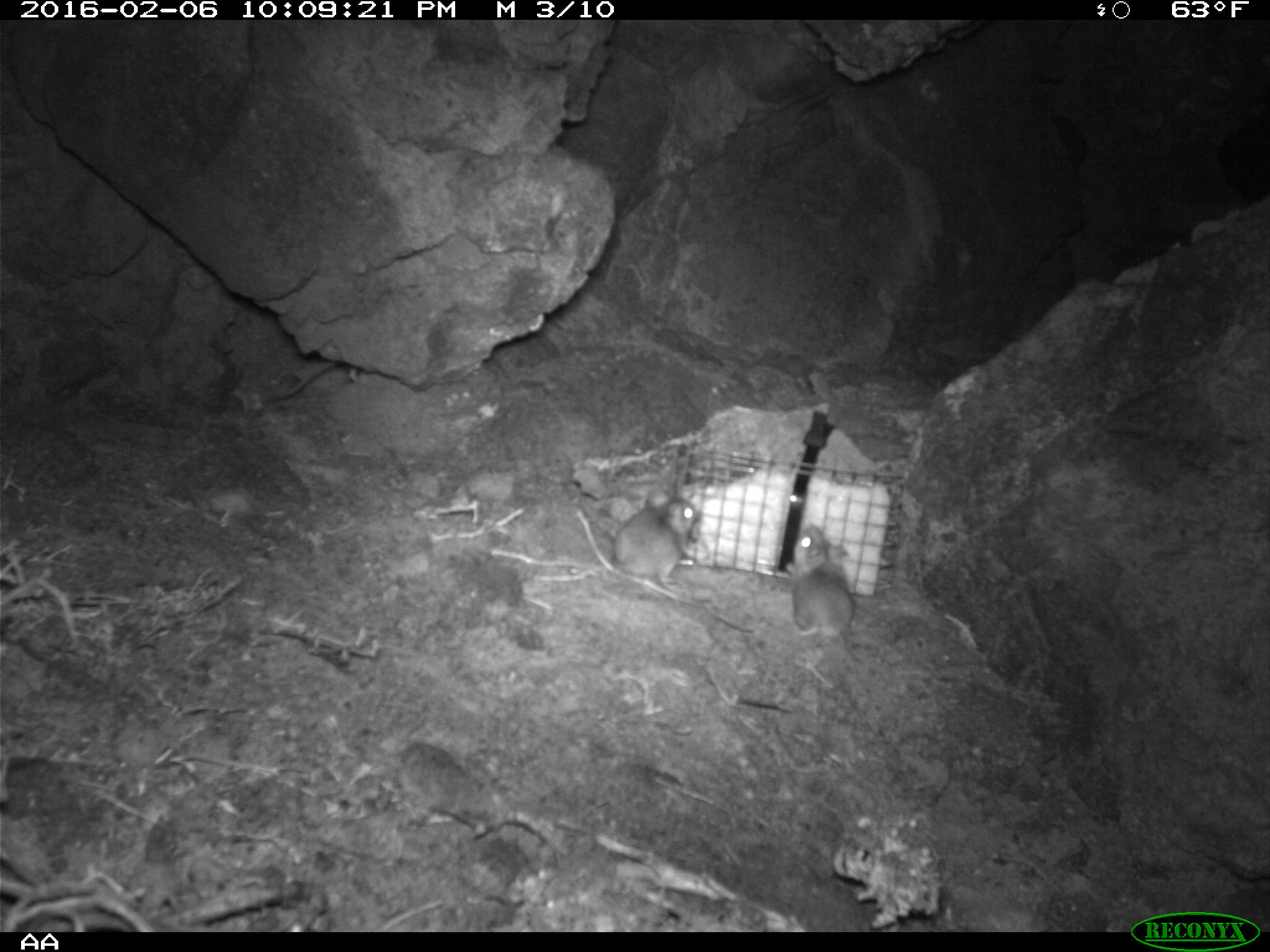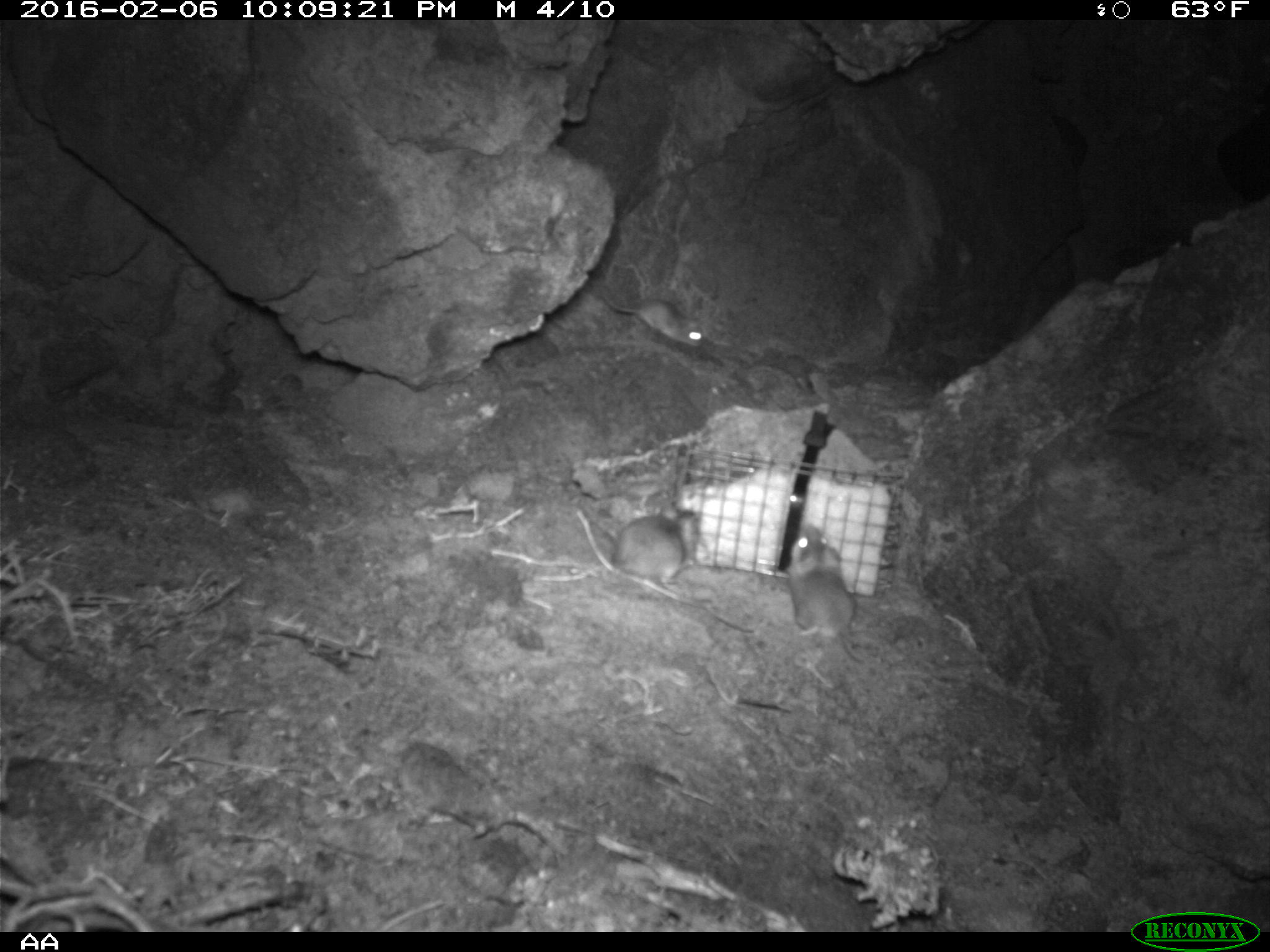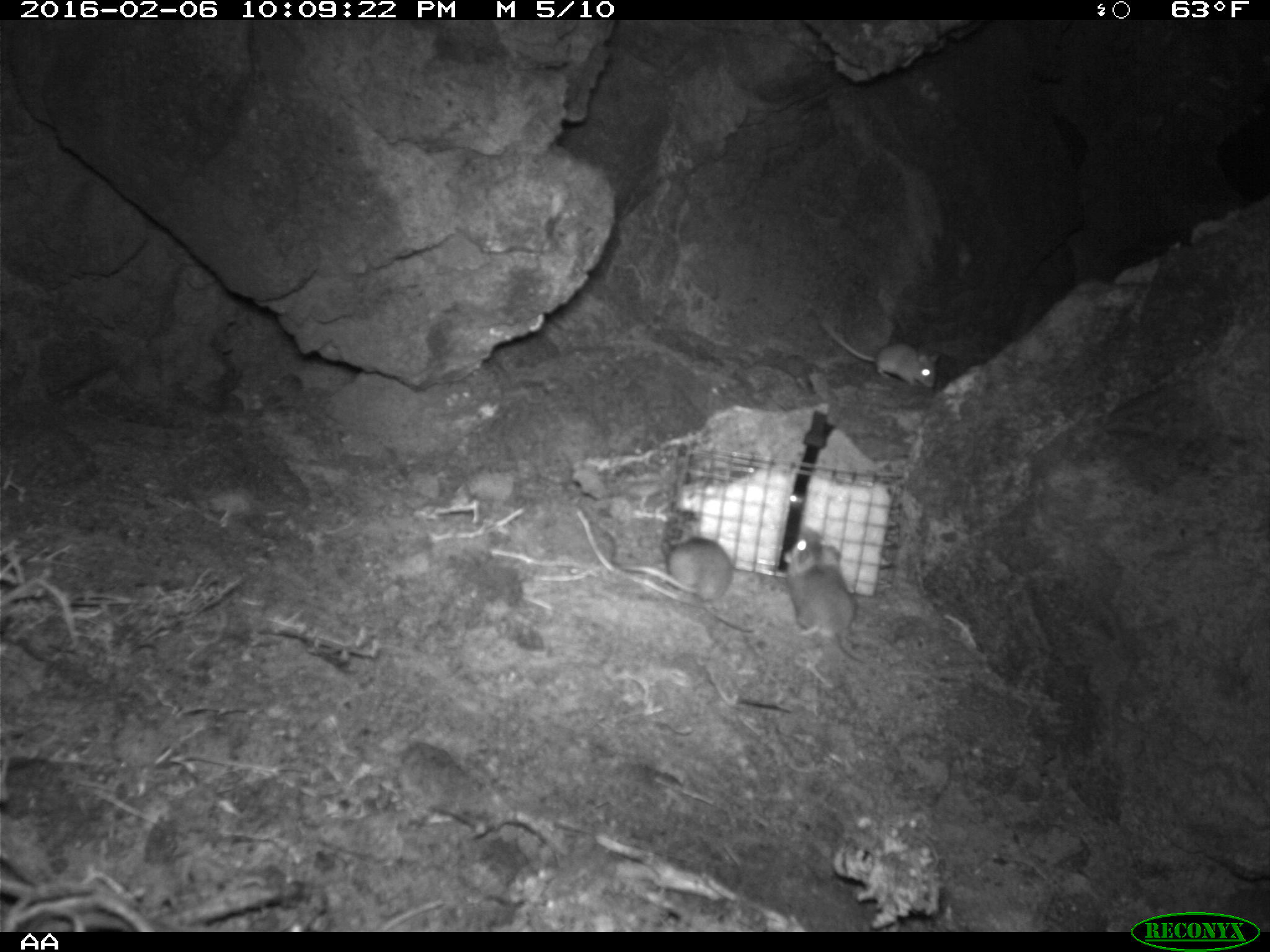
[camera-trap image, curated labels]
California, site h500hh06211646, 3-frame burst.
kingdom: Animalia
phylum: Chordata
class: Mammalia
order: Rodentia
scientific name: Rodentia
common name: rodent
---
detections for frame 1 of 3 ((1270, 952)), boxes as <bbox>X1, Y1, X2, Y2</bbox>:
rodent: <bbox>787, 521, 868, 666</bbox>; <bbox>607, 497, 702, 601</bbox>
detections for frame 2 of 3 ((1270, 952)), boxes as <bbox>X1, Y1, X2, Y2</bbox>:
rodent: <bbox>784, 522, 869, 666</bbox>; <bbox>609, 503, 695, 599</bbox>; <bbox>599, 288, 707, 351</bbox>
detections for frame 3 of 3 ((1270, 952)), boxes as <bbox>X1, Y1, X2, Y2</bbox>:
rodent: <bbox>781, 524, 866, 664</bbox>; <bbox>597, 524, 733, 610</bbox>; <bbox>819, 319, 938, 387</bbox>